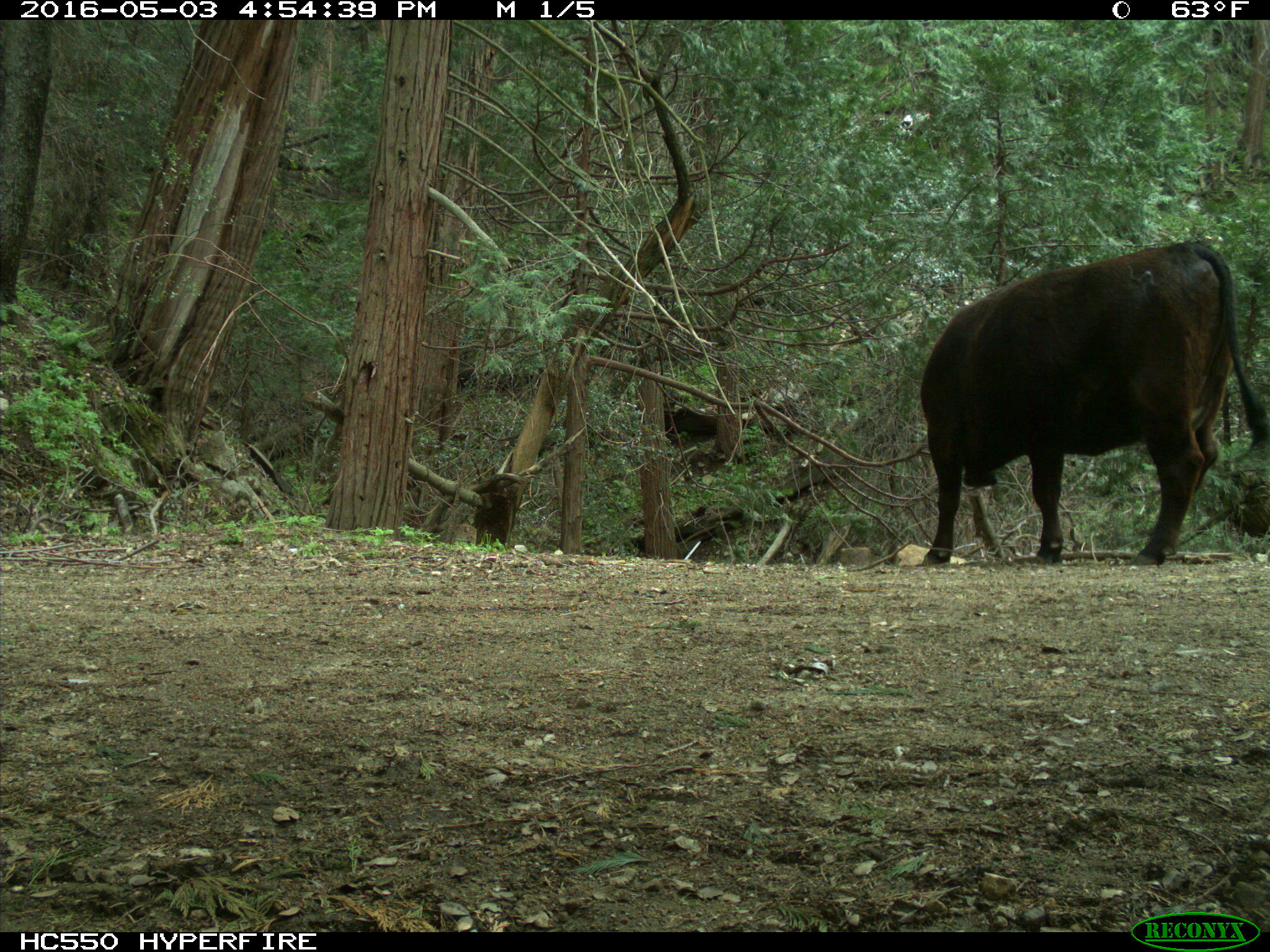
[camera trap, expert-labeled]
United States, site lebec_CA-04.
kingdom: Animalia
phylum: Chordata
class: Mammalia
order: Artiodactyla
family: Bovidae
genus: Bos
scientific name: Bos taurus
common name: domestic cow